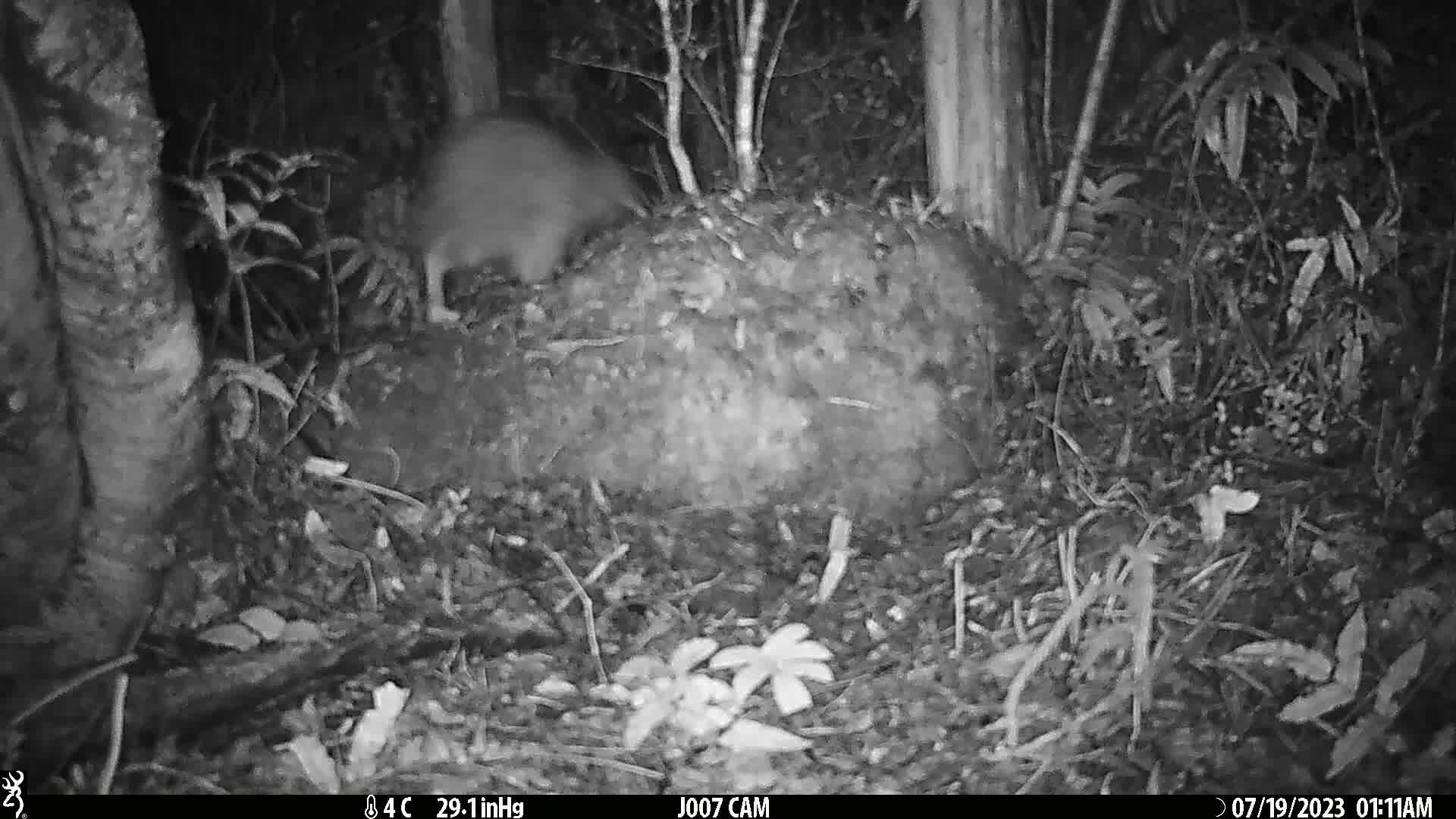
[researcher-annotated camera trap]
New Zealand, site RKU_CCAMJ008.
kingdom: Animalia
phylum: Chordata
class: Aves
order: Apterygiformes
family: Apterygidae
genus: Apteryx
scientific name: Apteryx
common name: kiwi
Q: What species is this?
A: Kiwi (Apteryx).